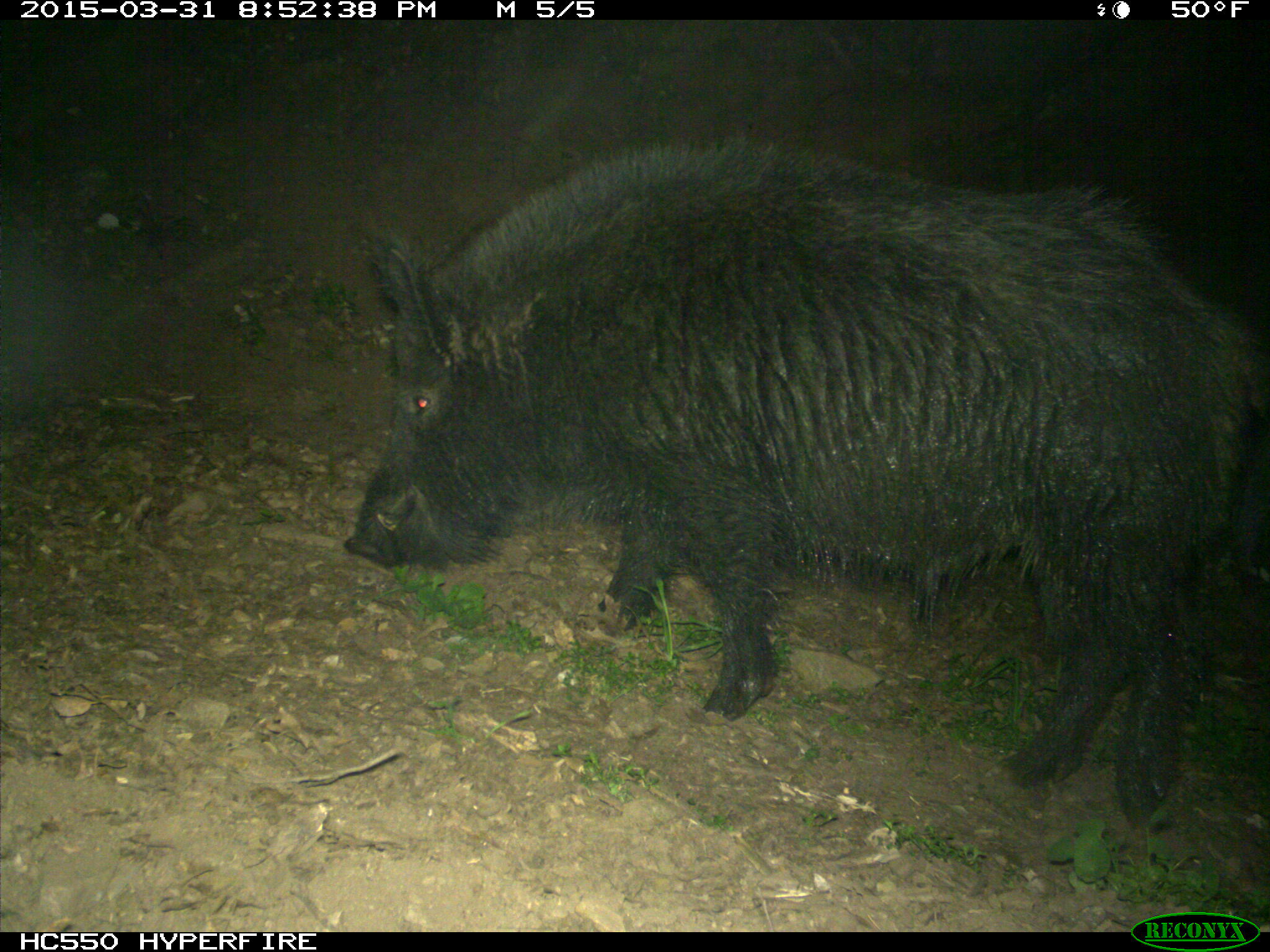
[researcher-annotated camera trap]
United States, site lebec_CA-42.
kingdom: Animalia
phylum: Chordata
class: Mammalia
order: Artiodactyla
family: Suidae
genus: Sus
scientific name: Sus scrofa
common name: wild boar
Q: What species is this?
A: Sus scrofa (wild boar).